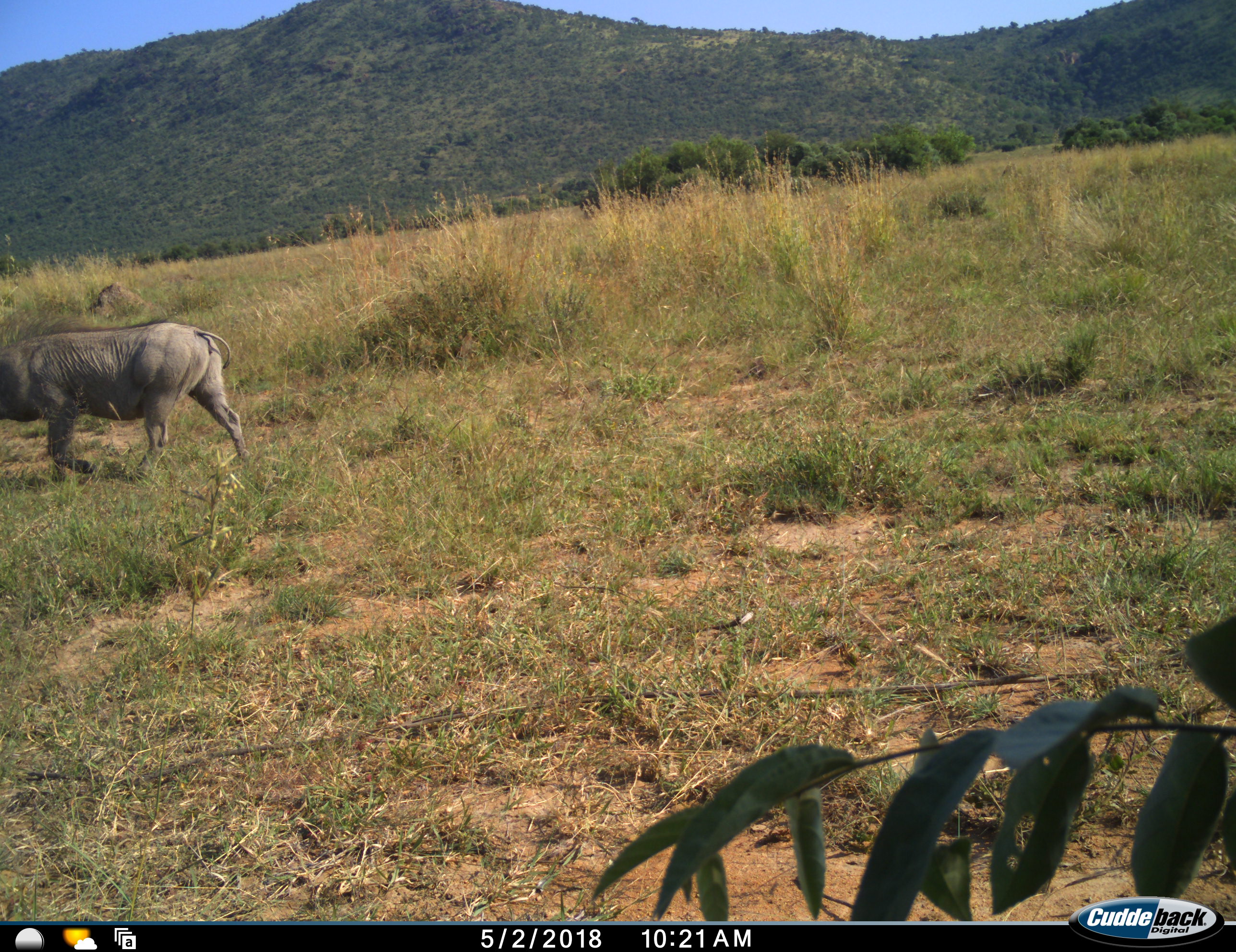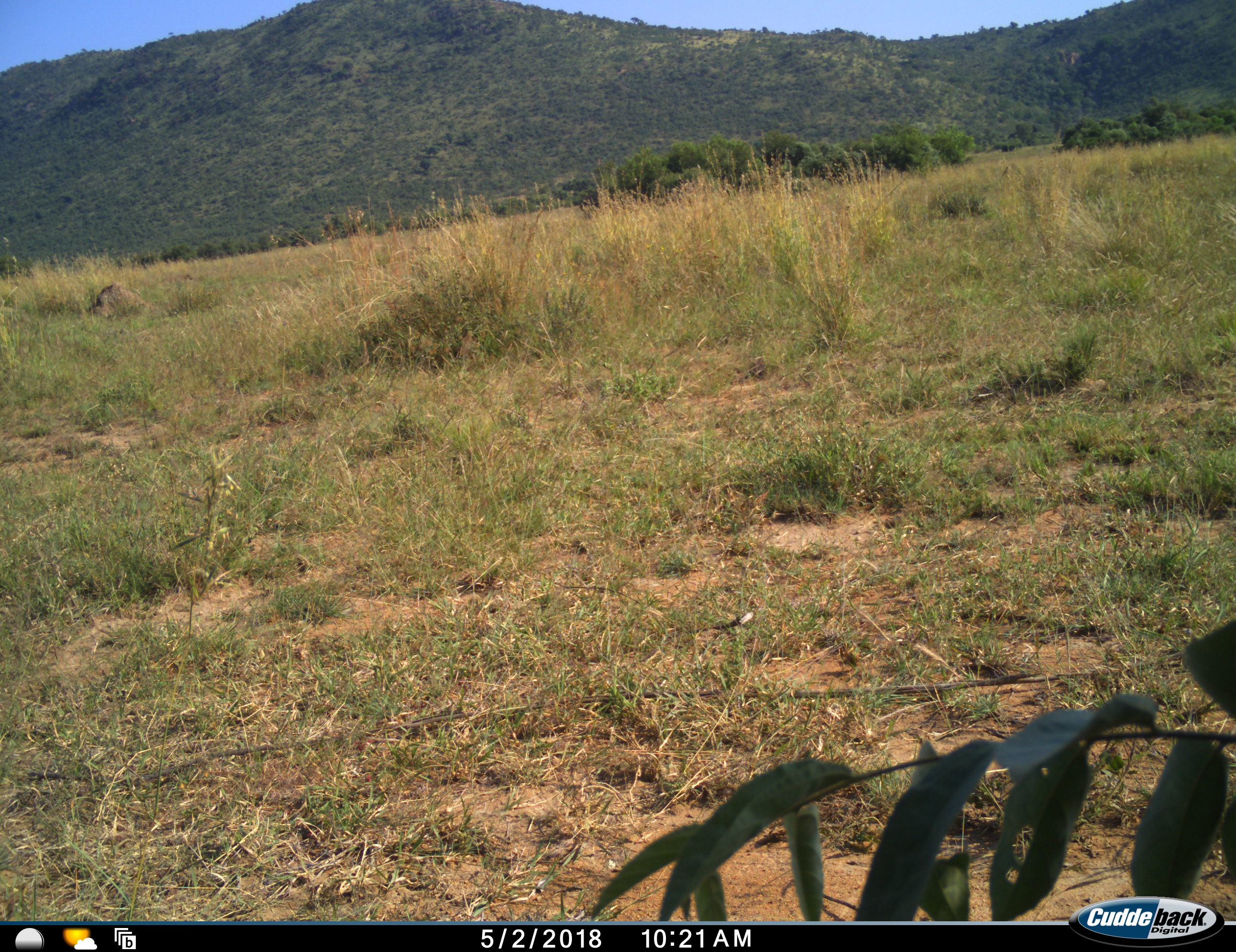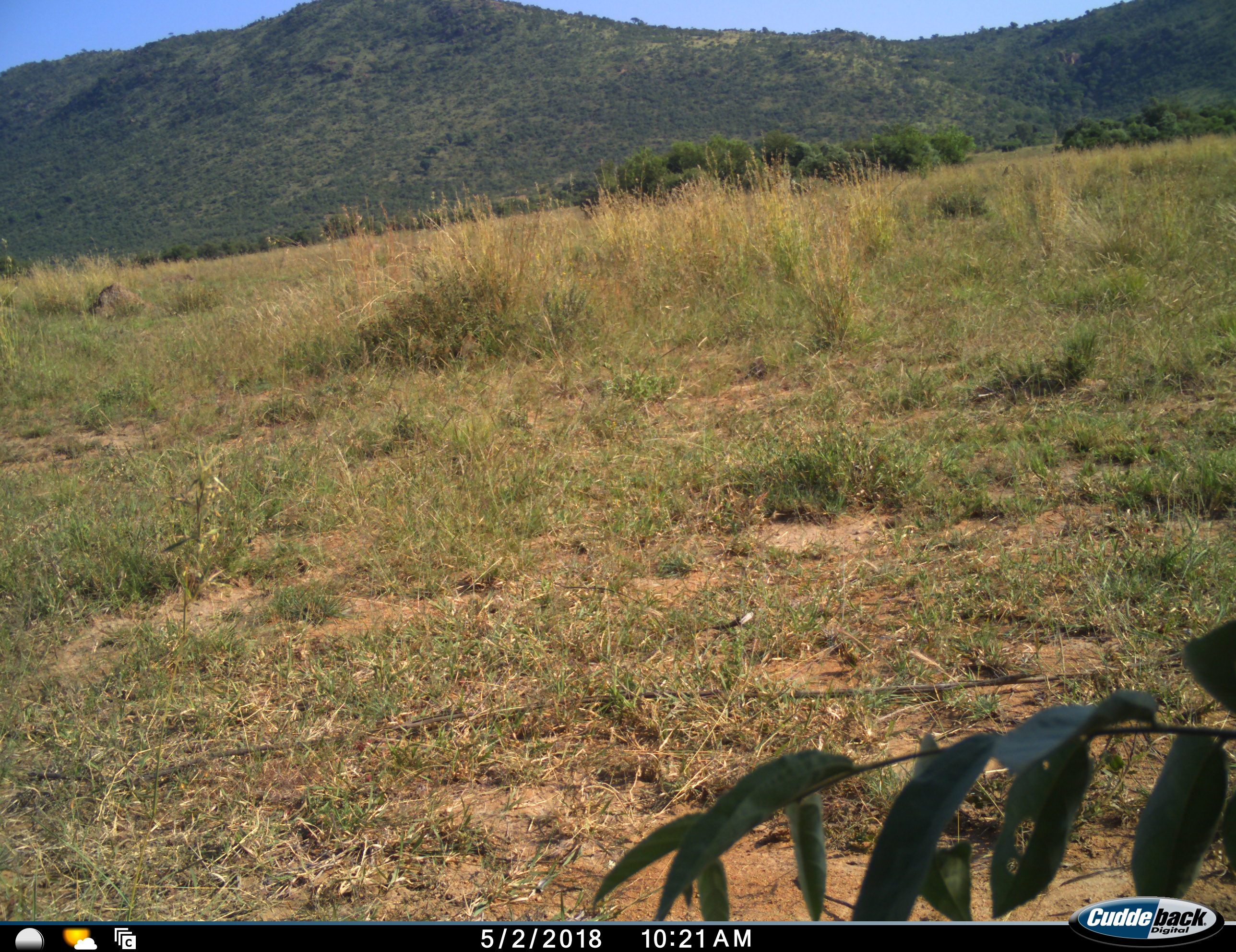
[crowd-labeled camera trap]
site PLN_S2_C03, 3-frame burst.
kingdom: Animalia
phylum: Chordata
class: Mammalia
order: Artiodactyla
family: Suidae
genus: Phacochoerus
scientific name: Phacochoerus africanus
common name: warthog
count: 1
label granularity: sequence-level